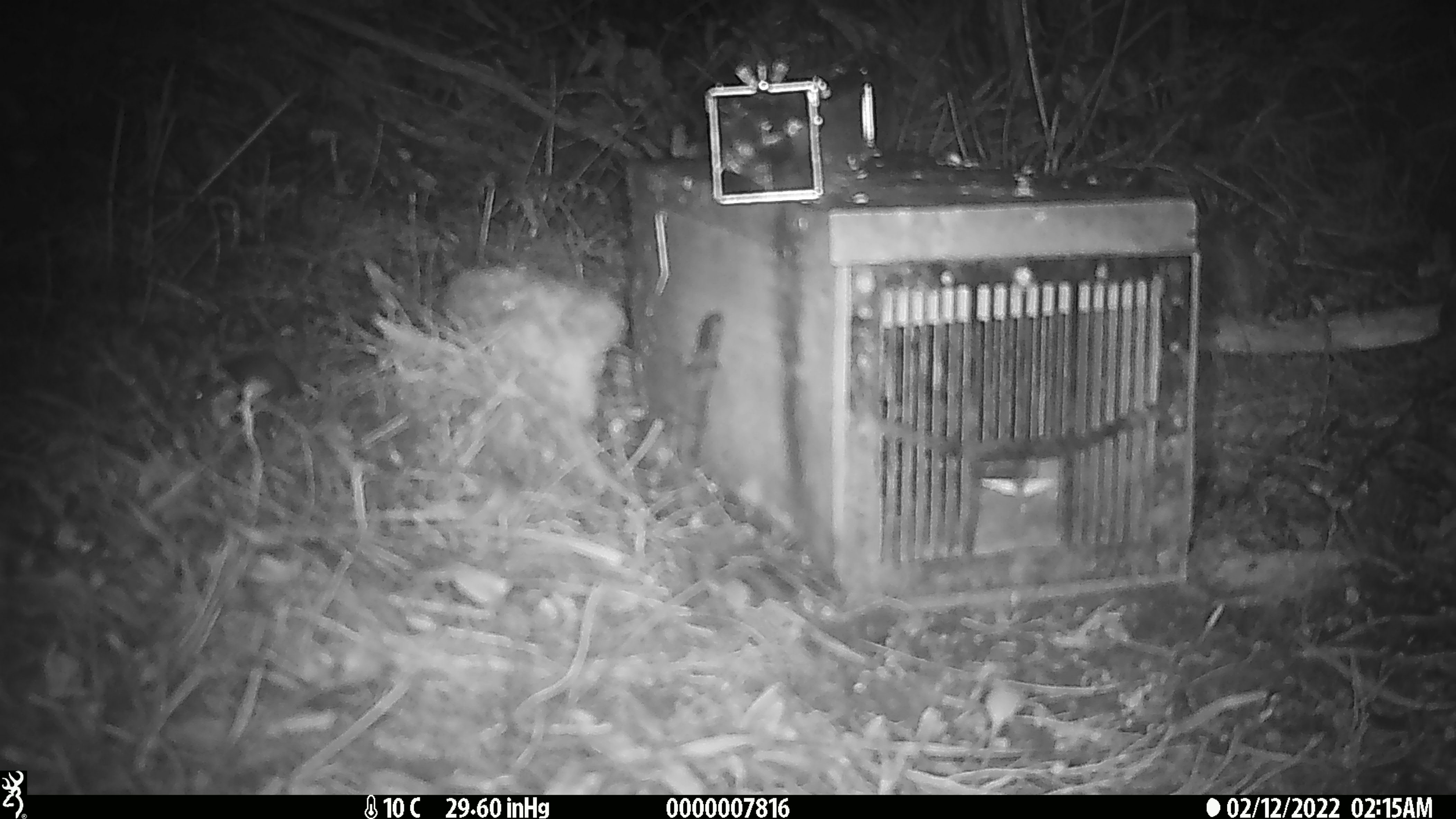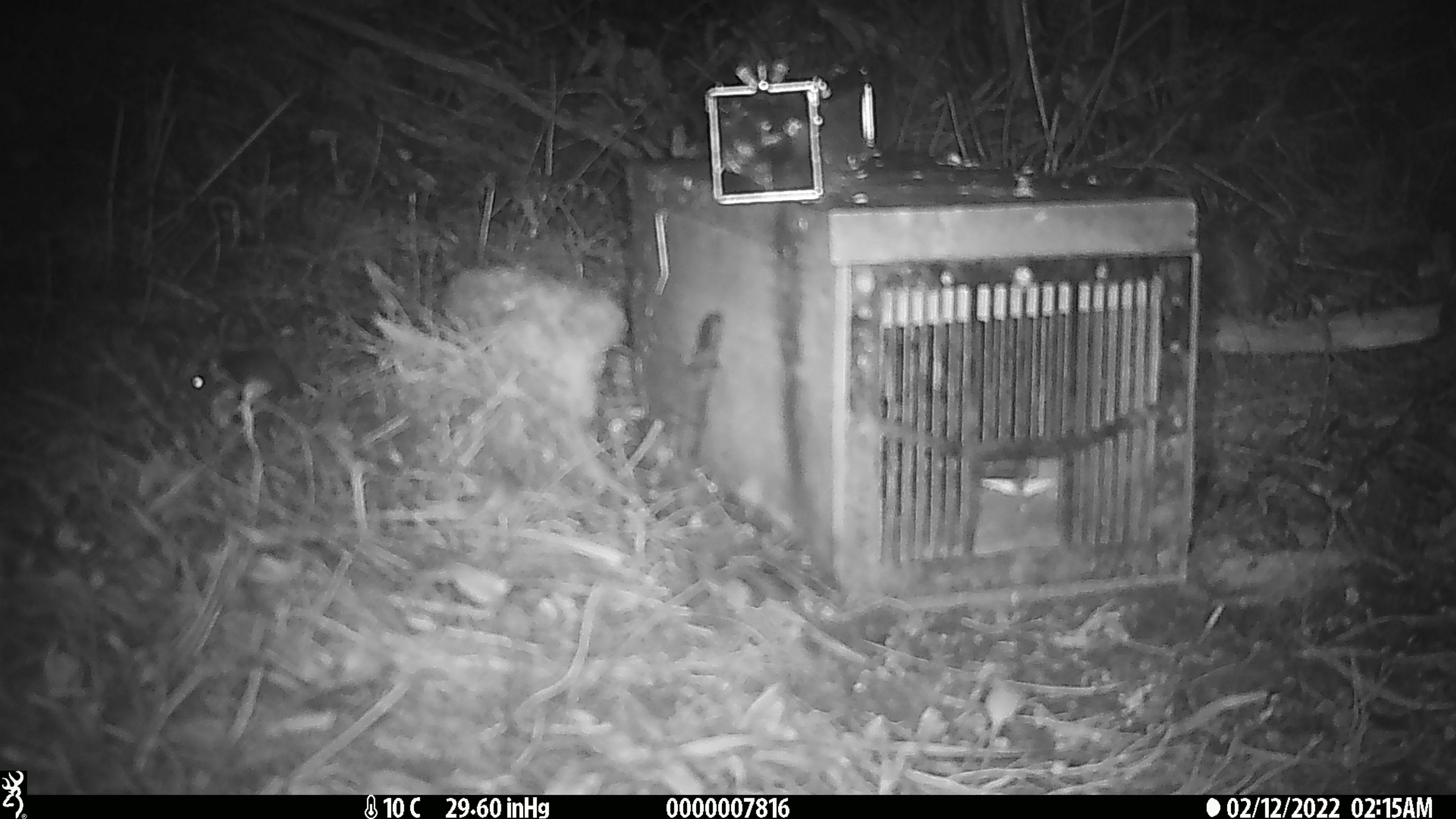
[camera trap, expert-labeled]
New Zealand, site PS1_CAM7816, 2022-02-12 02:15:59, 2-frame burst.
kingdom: Animalia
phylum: Chordata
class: Mammalia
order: Rodentia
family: Muridae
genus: Mus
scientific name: Mus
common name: mouse